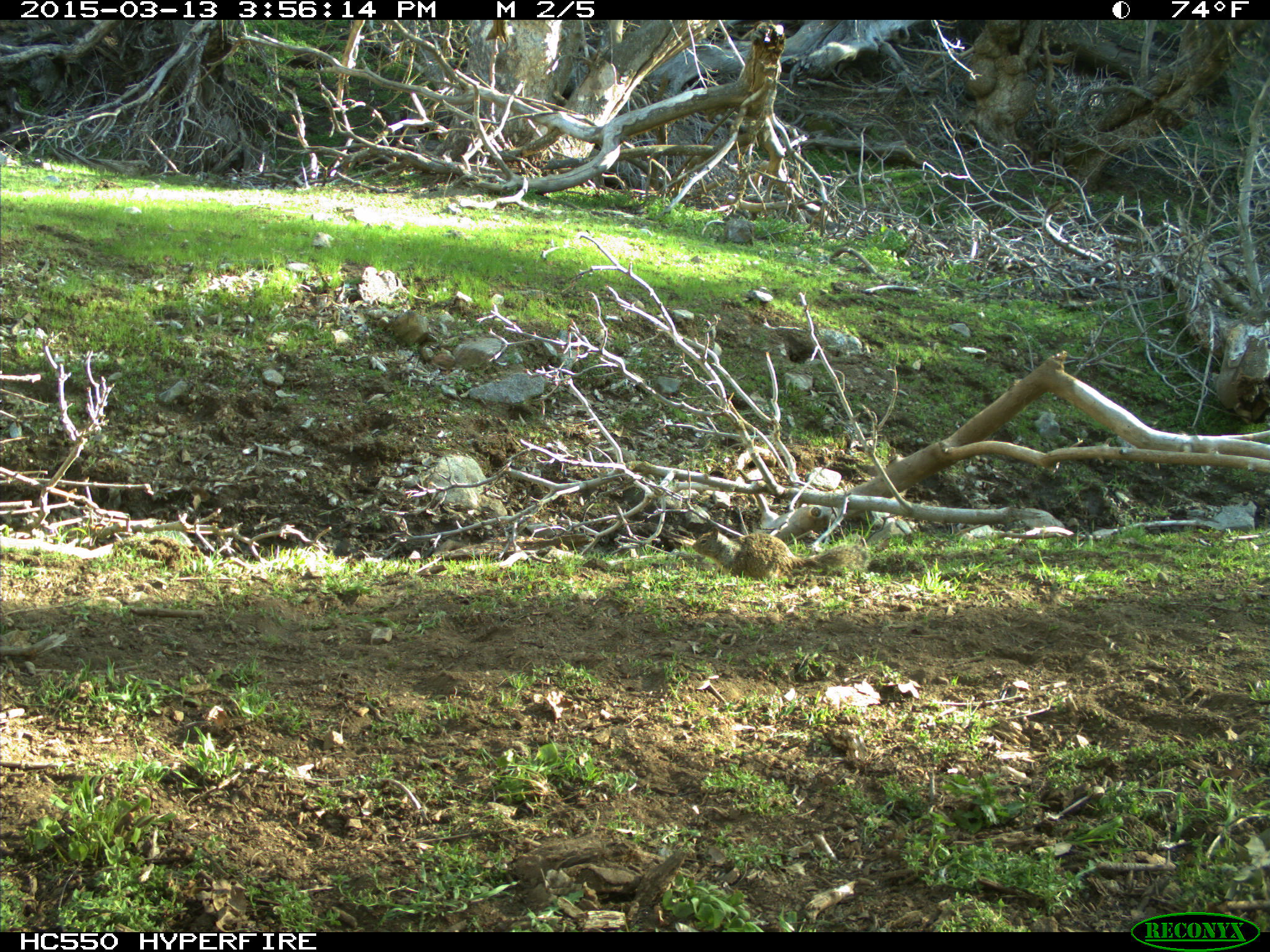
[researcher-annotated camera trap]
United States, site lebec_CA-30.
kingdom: Animalia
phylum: Chordata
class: Mammalia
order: Rodentia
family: Sciuridae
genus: Otospermophilus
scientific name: Otospermophilus beecheyi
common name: california ground squirrel